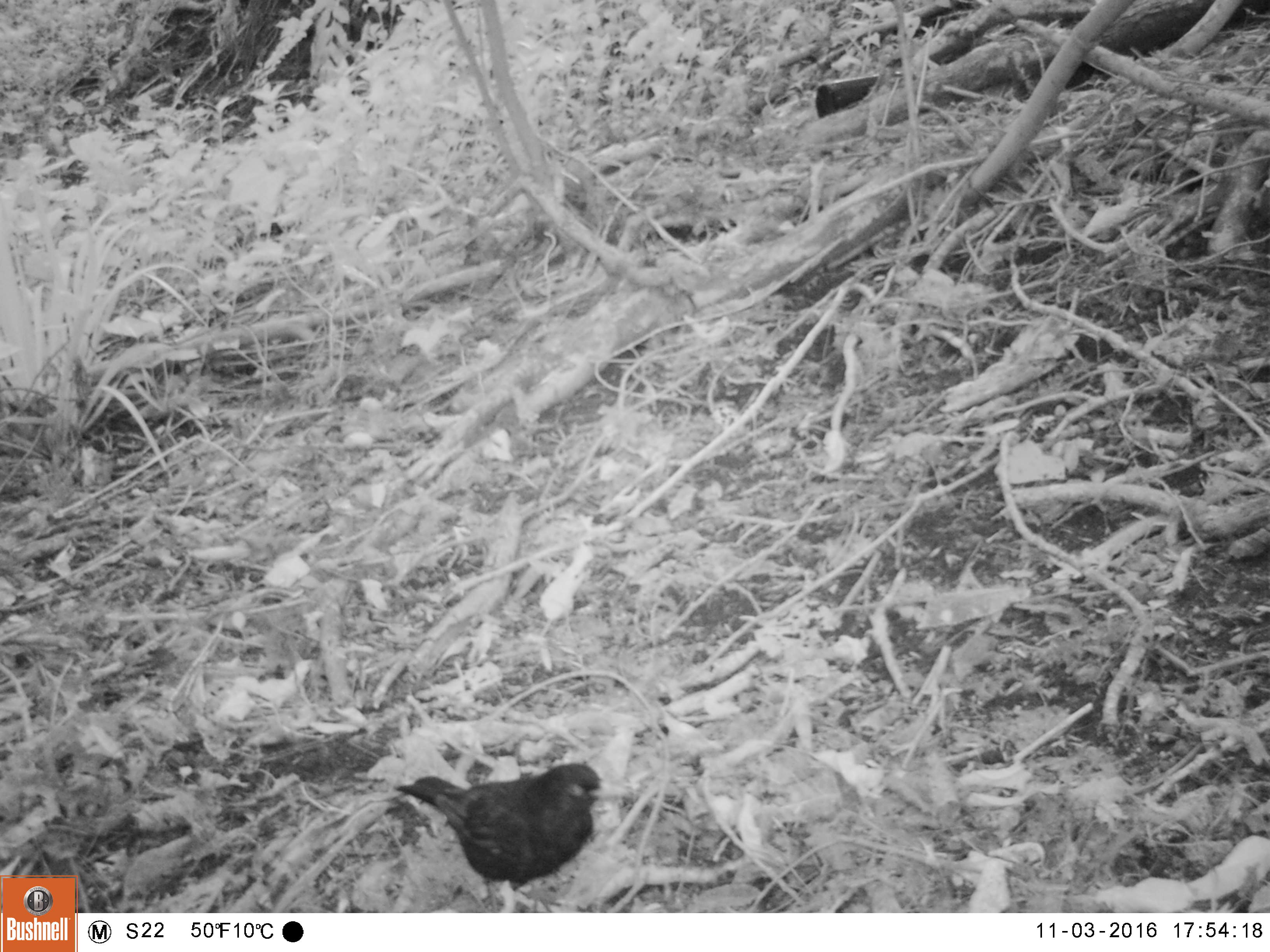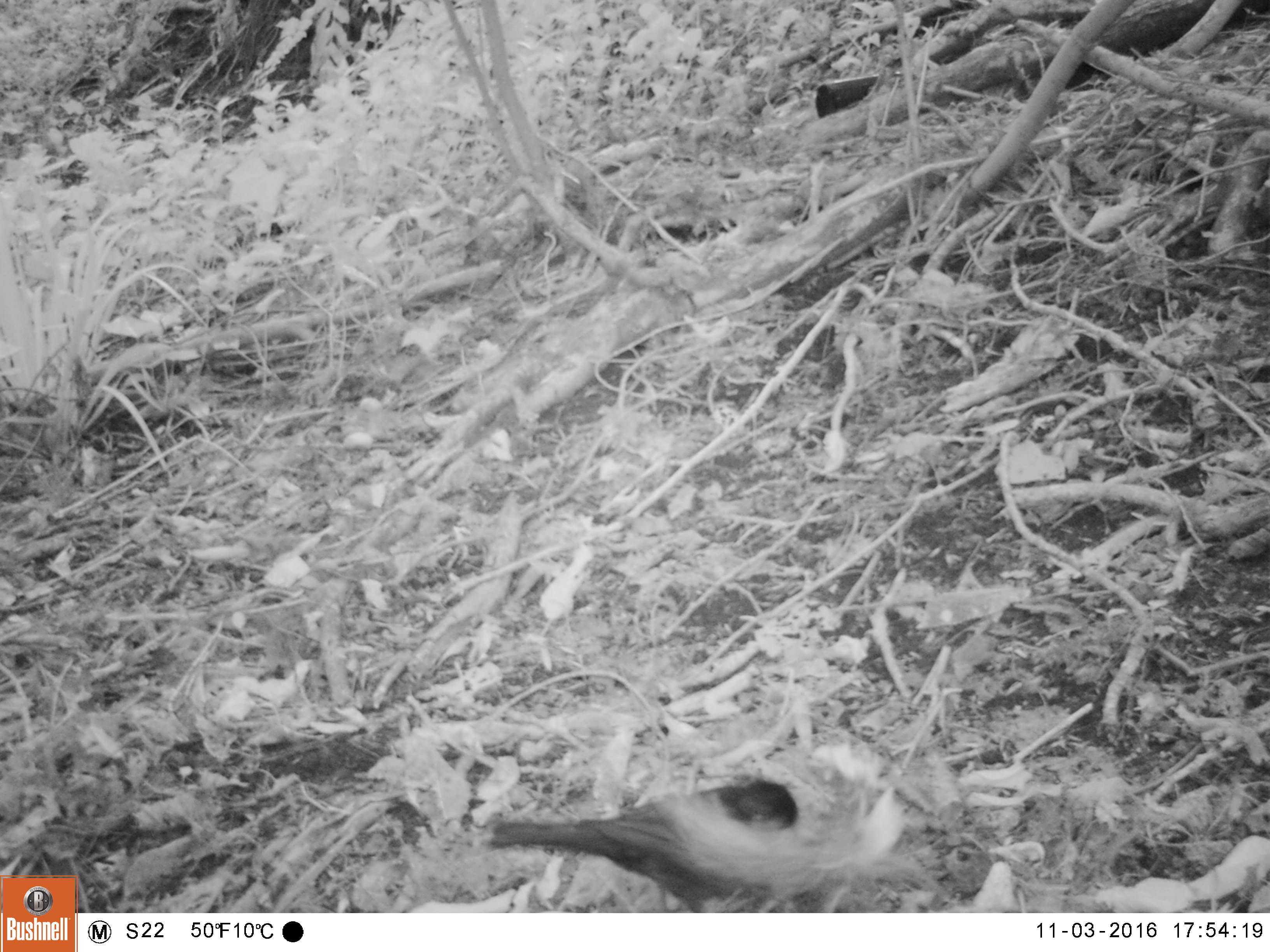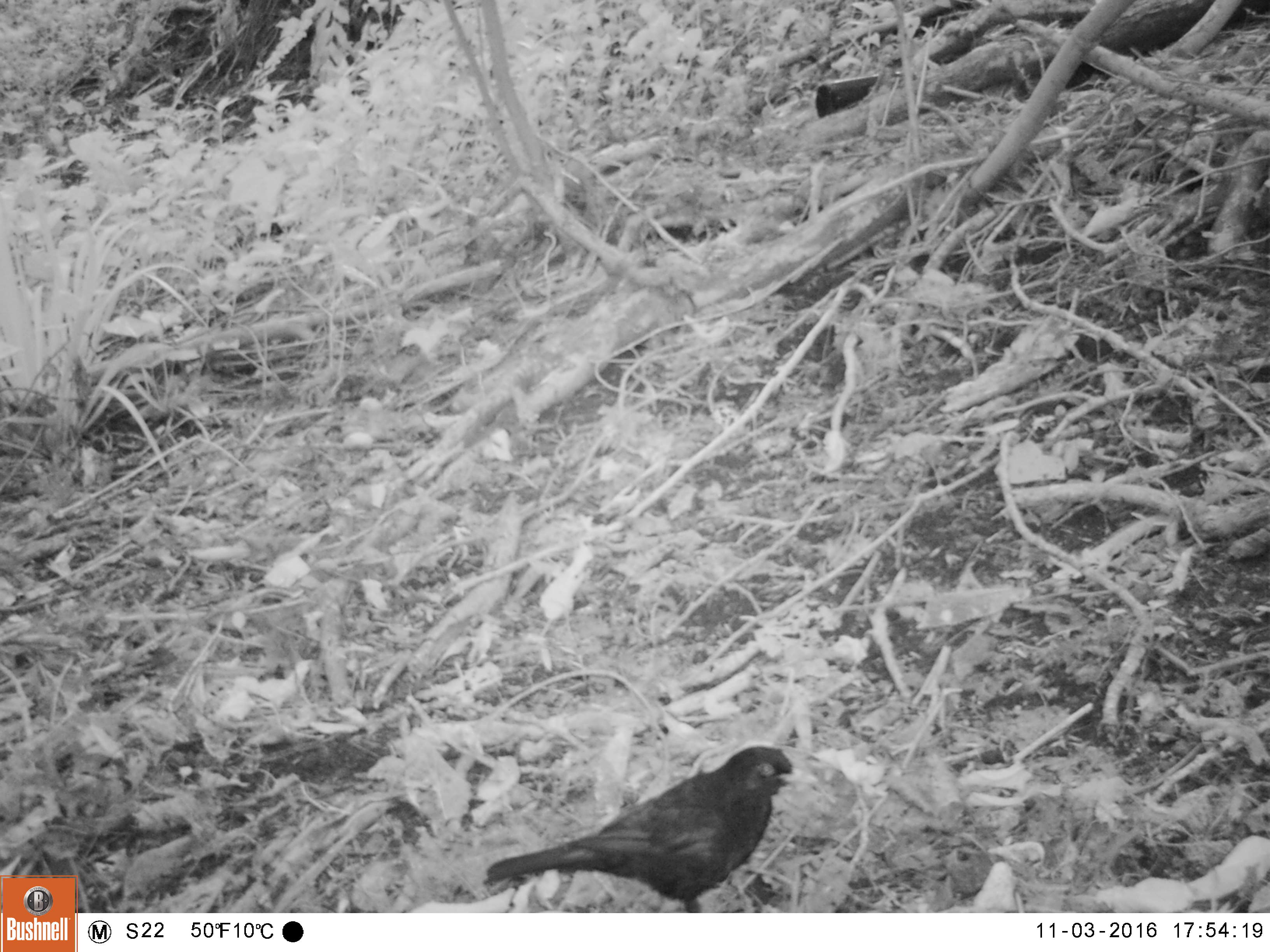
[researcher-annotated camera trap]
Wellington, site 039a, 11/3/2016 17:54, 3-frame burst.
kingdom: Animalia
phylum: Chordata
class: Aves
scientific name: Aves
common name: bird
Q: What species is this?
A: Bird (Aves).